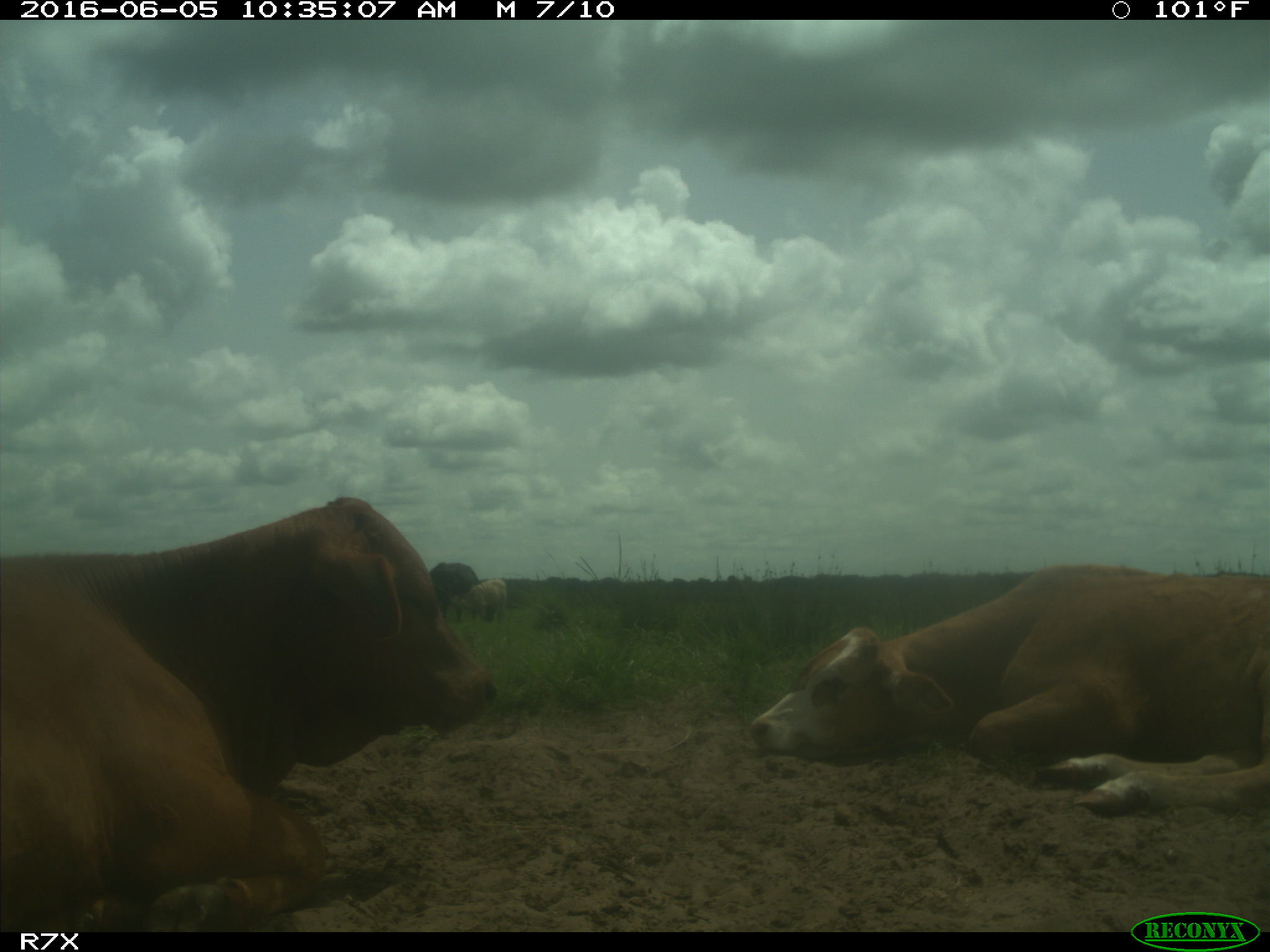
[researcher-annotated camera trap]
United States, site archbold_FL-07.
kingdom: Animalia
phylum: Chordata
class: Mammalia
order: Artiodactyla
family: Bovidae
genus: Bos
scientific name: Bos taurus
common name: domestic cow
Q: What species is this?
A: Bos taurus (domestic cow).